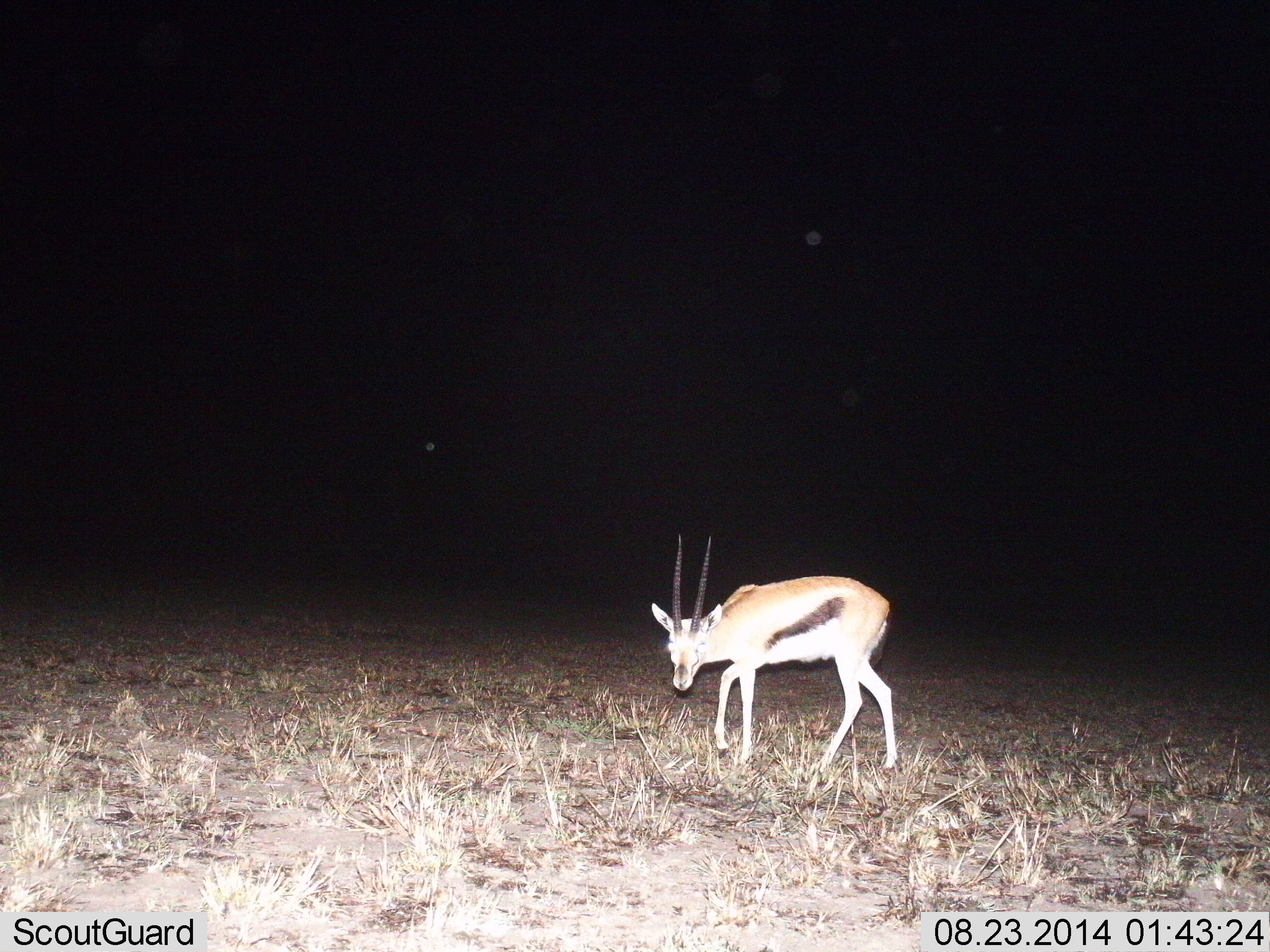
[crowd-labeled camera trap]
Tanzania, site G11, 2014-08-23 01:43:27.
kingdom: Animalia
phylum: Chordata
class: Mammalia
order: Artiodactyla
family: Bovidae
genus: Eudorcas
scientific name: Eudorcas thomsonii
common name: thomson's gazelle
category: gazellethomsons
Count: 1.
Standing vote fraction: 50%.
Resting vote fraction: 0%.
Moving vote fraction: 60%.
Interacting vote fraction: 0%.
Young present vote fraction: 0%.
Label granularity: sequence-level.